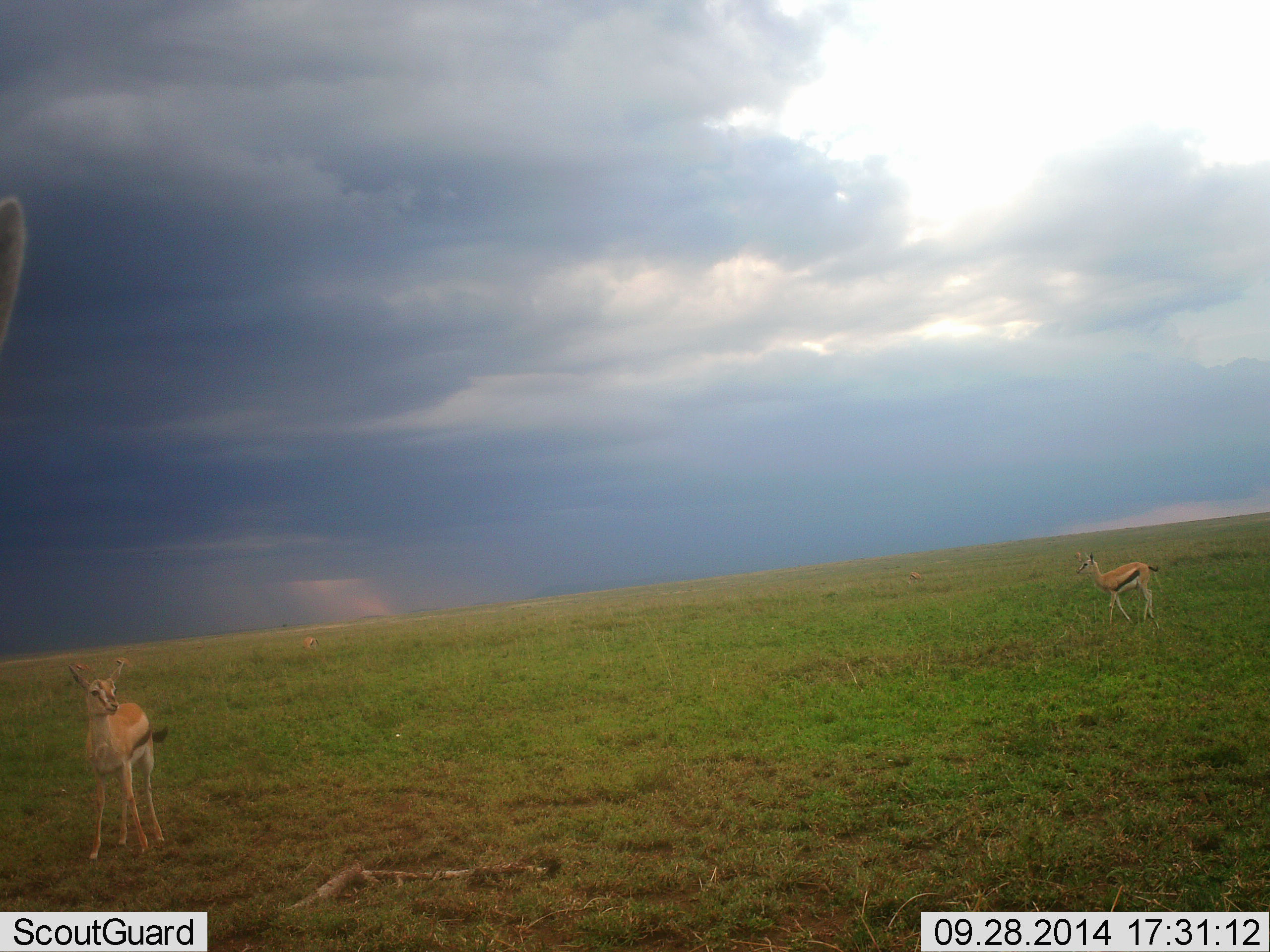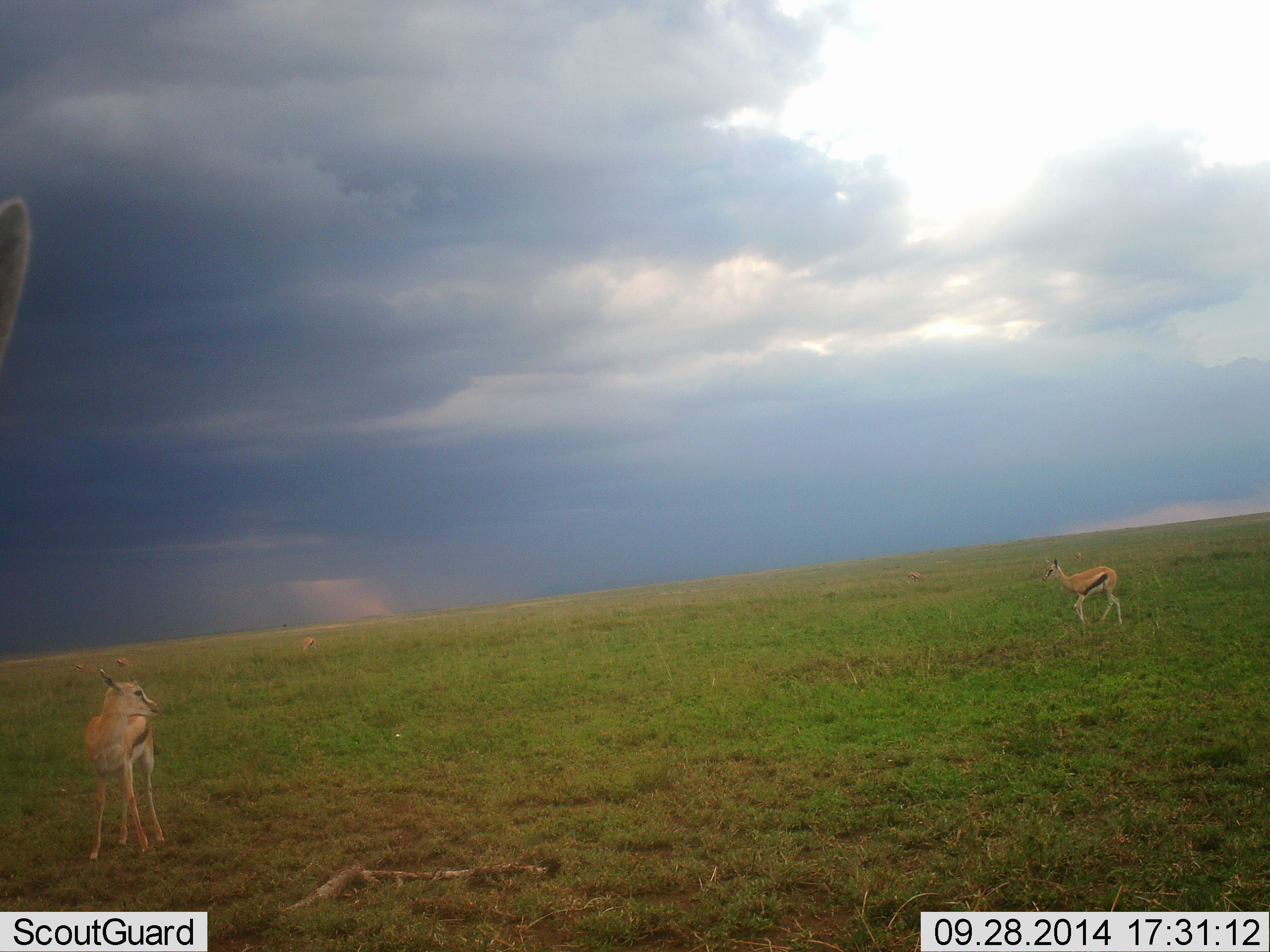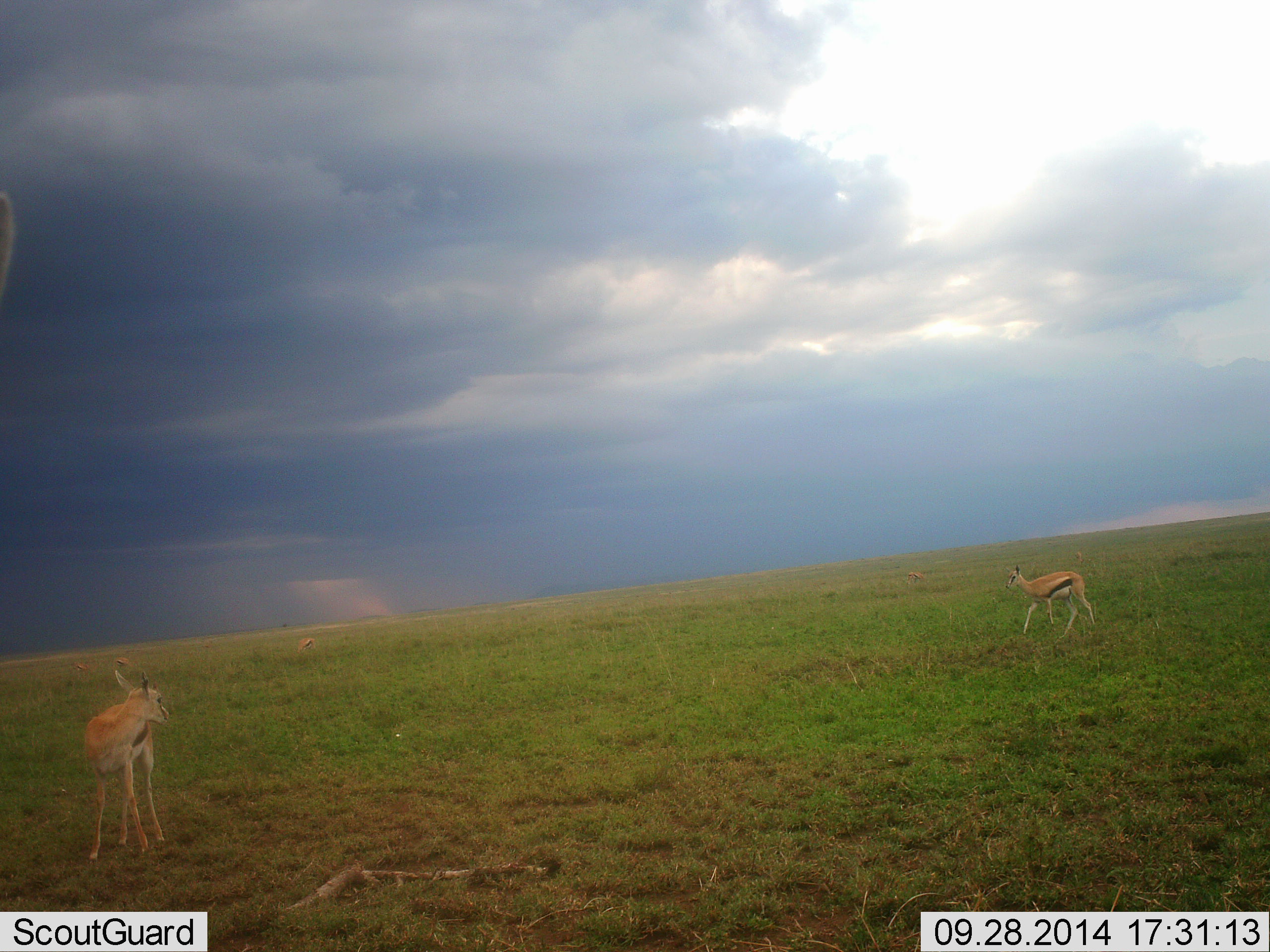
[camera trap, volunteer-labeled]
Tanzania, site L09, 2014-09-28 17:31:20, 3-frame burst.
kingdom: Animalia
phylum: Chordata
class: Mammalia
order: Artiodactyla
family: Bovidae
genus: Eudorcas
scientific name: Eudorcas thomsonii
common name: thomson's gazelle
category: gazellethomsons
Gazellethomsons (thomson's gazelle) (Eudorcas thomsonii), count 3. Behavior (volunteer vote fractions): standing 100%, resting 0%, moving 80%, interacting 0%. Young present (vote fraction): 0%. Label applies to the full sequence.